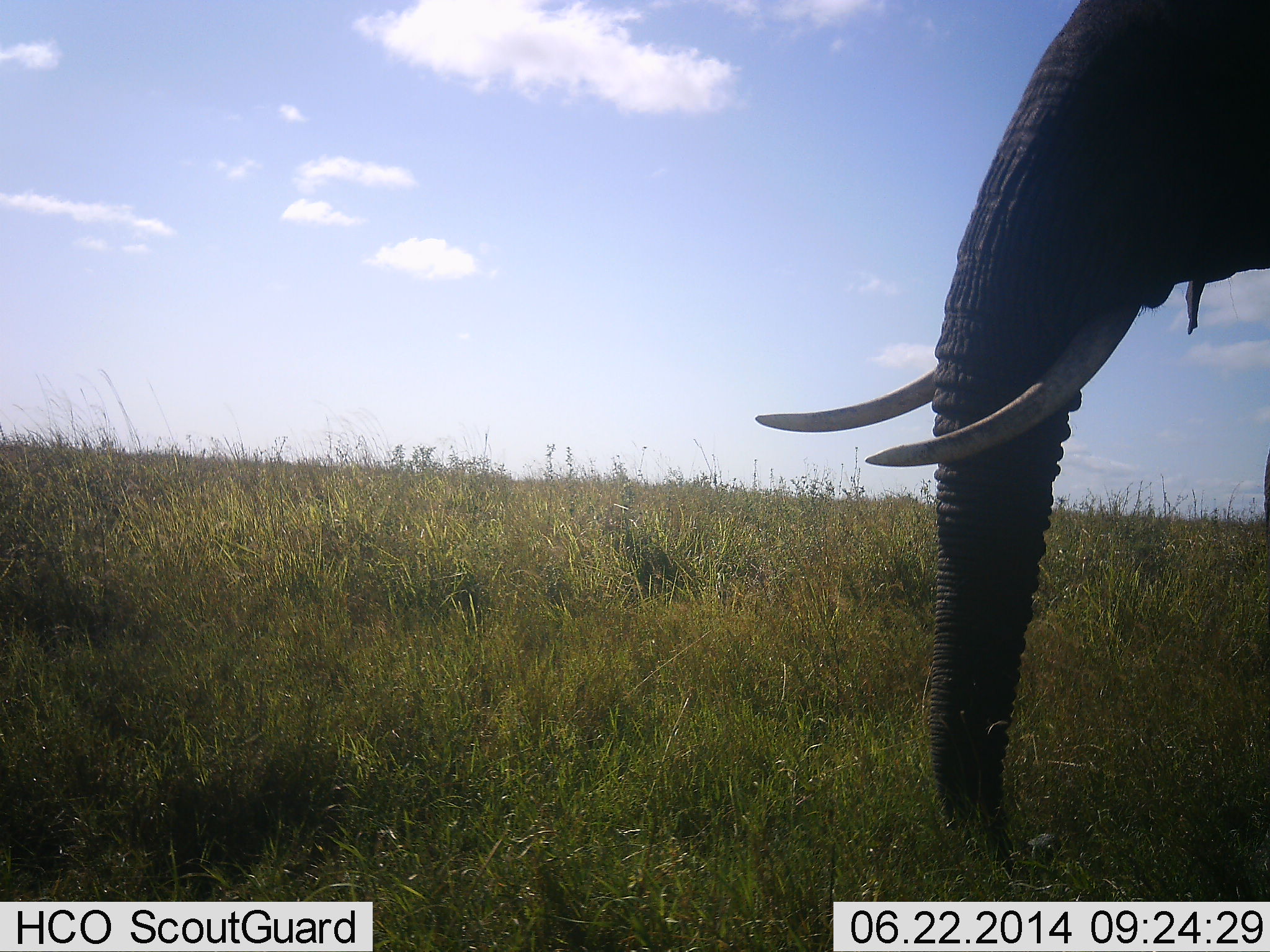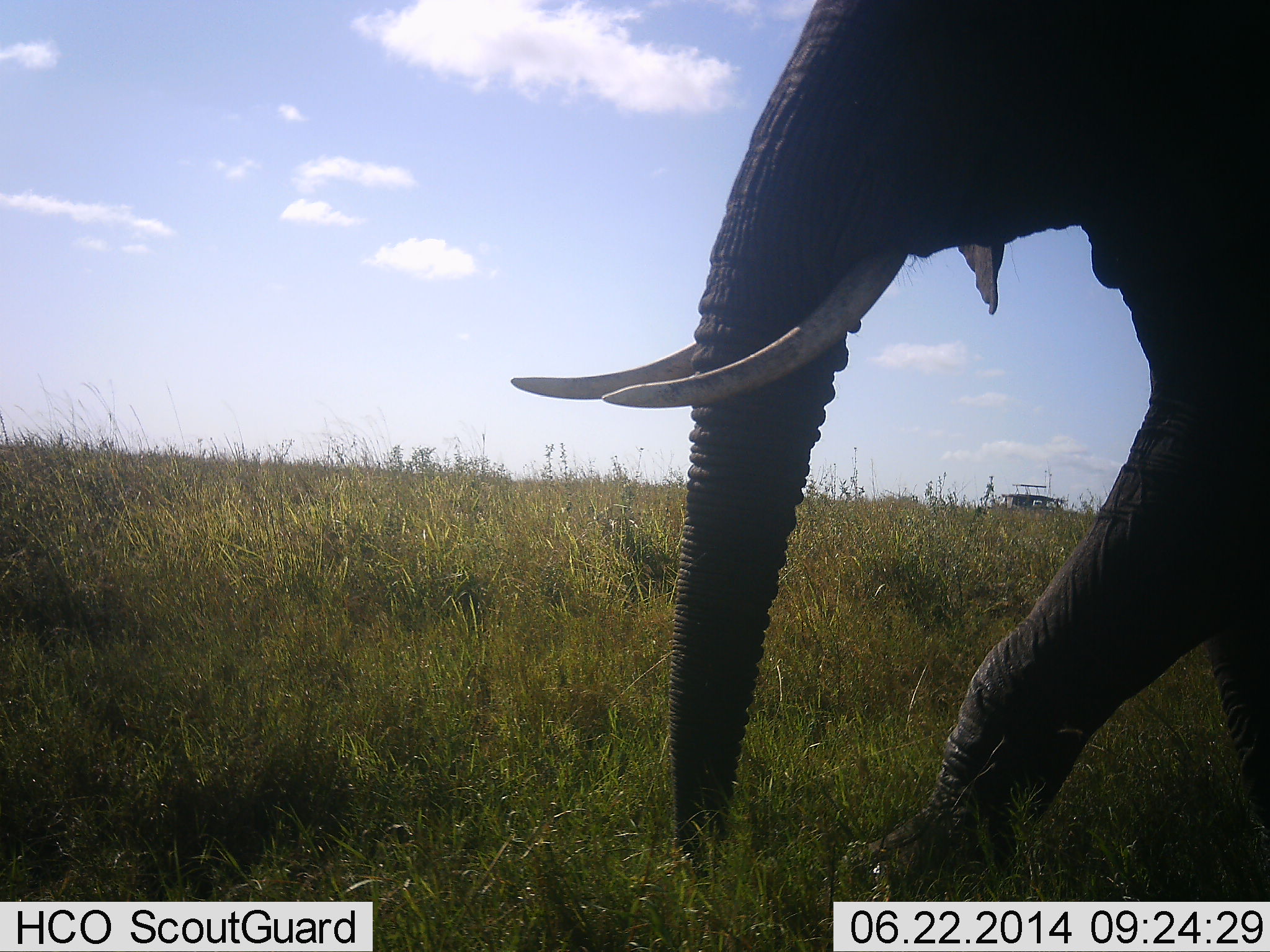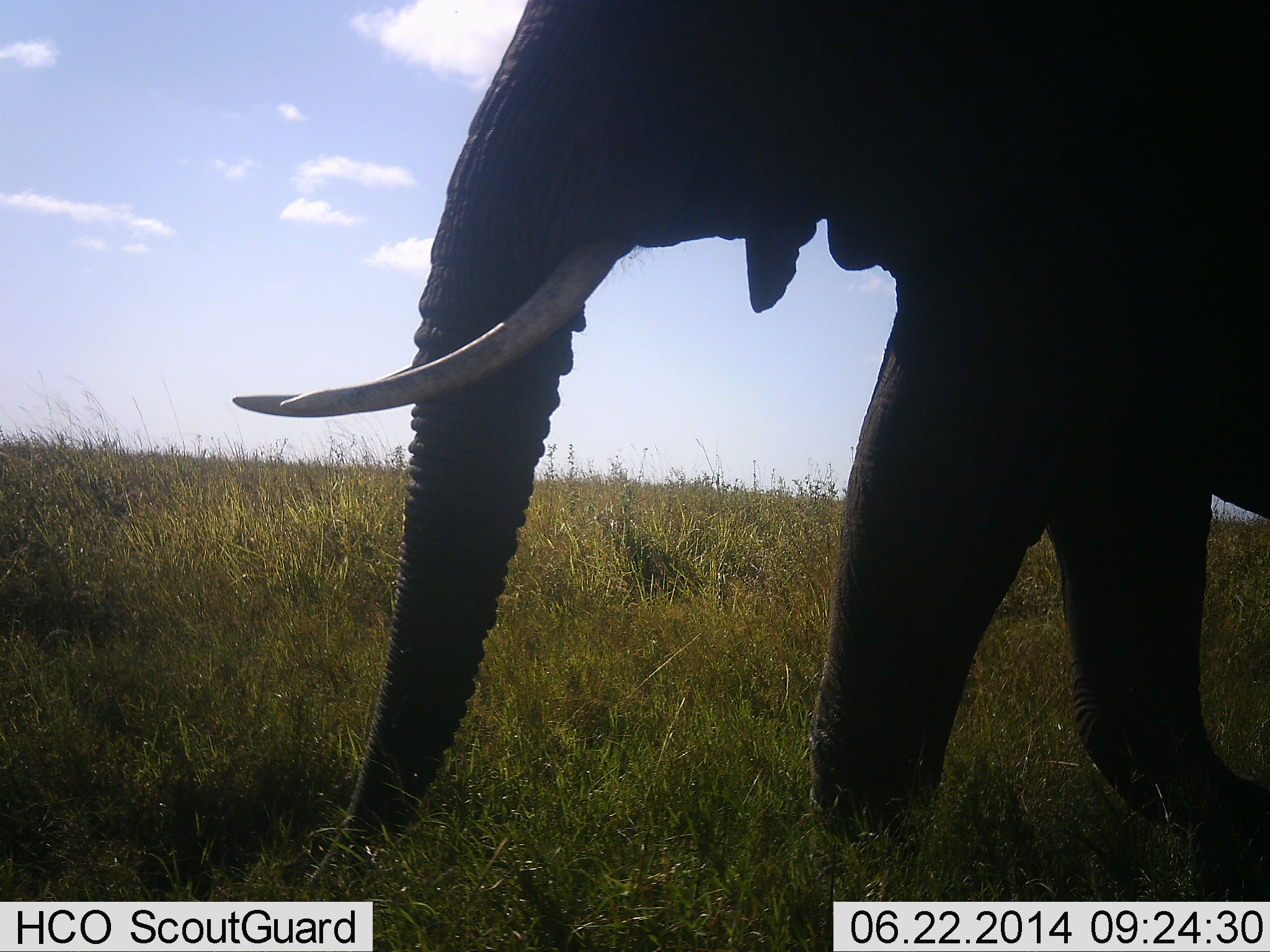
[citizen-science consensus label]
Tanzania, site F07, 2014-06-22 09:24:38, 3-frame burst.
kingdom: Animalia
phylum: Chordata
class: Mammalia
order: Proboscidea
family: Elephantidae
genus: Loxodonta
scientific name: Loxodonta africana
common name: african bush elephant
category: elephant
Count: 1.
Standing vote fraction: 5%.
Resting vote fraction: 0%.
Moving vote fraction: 100%.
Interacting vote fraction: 0%.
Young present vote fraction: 0%.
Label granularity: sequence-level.